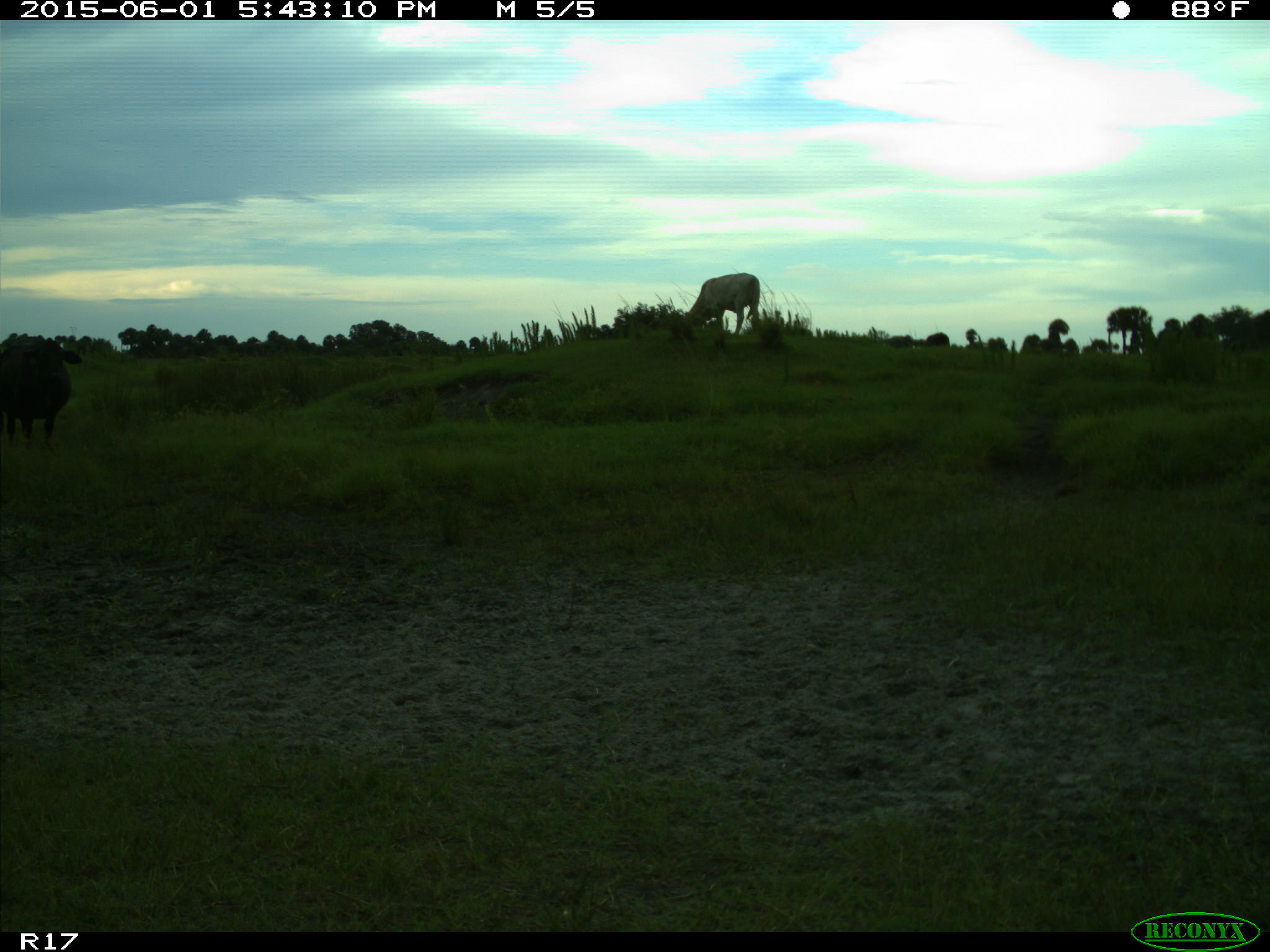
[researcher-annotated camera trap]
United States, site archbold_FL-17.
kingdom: Animalia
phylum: Chordata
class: Mammalia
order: Artiodactyla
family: Bovidae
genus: Bos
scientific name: Bos taurus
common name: domestic cow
Bos taurus (domestic cow).